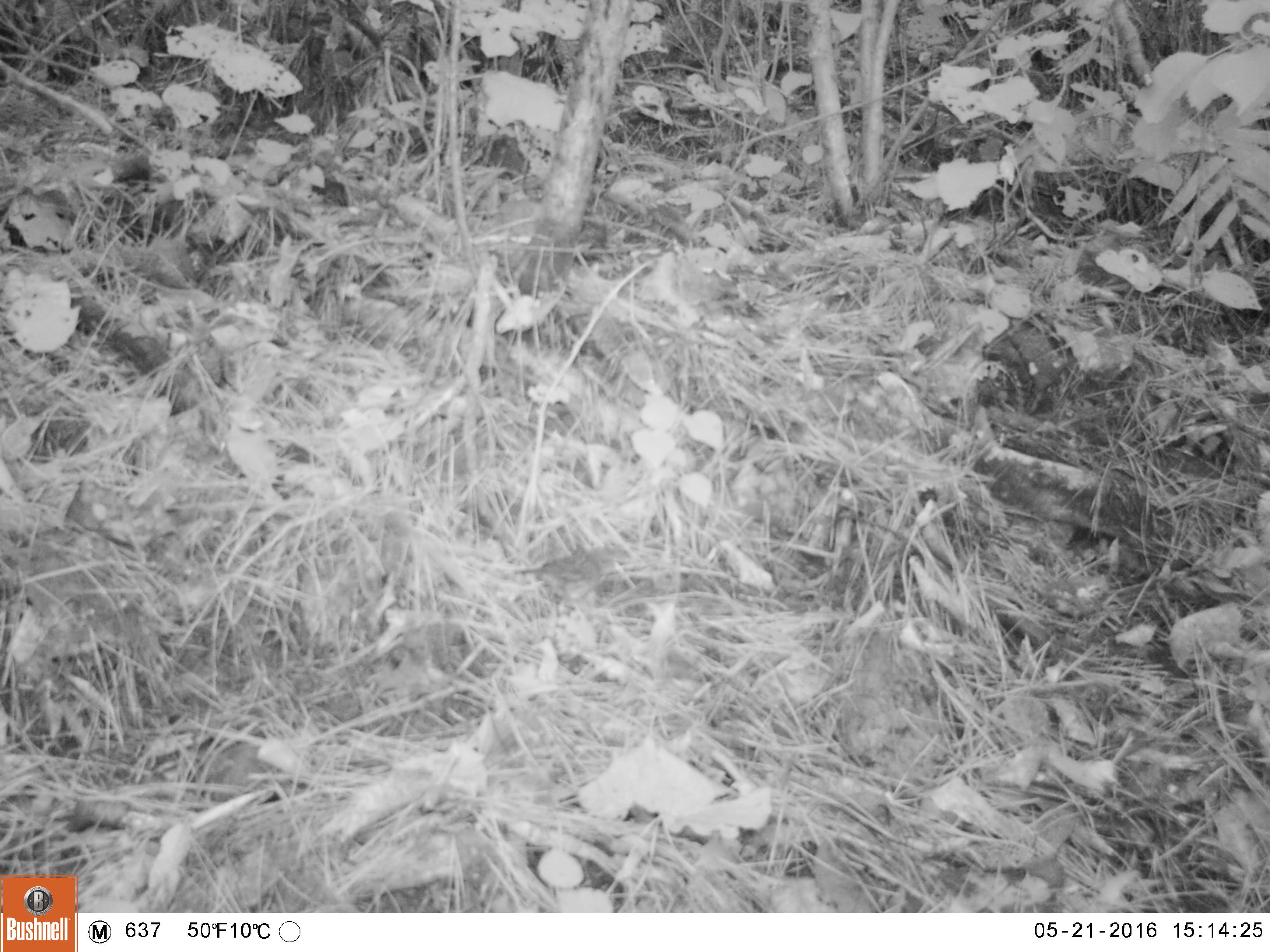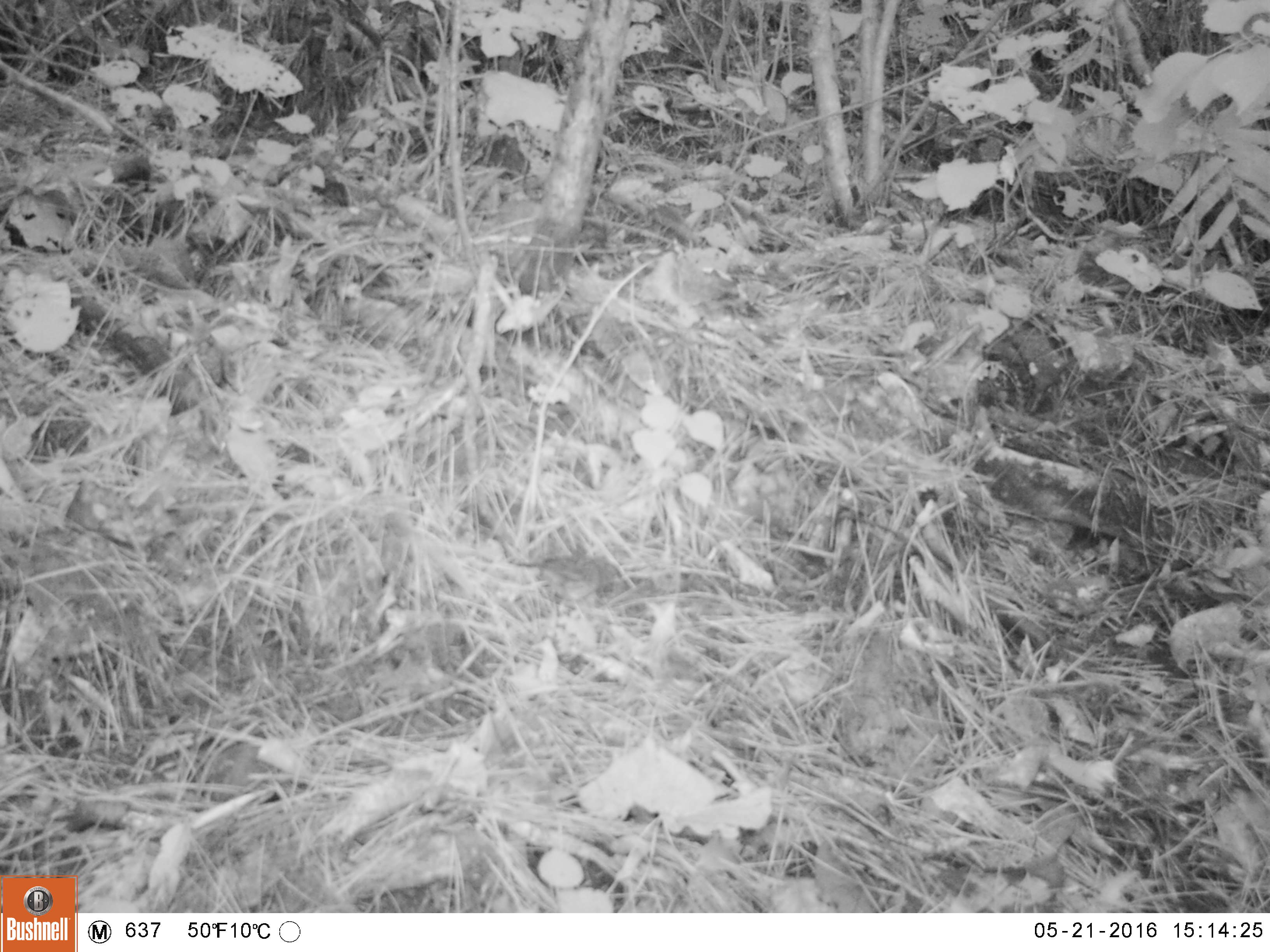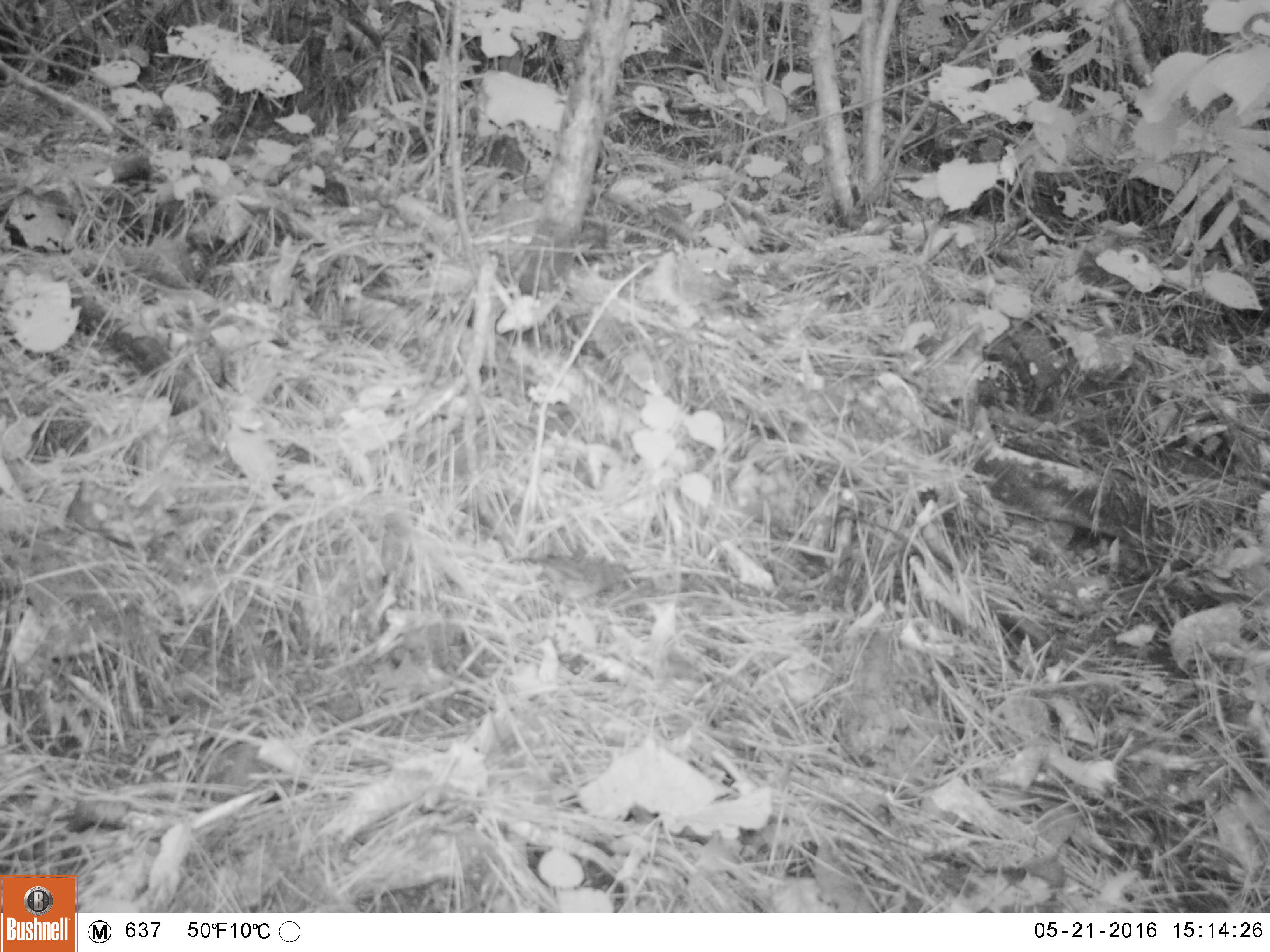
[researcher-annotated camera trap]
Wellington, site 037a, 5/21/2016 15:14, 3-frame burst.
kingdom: Animalia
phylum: Chordata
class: Aves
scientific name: Aves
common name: bird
Bird (Aves).